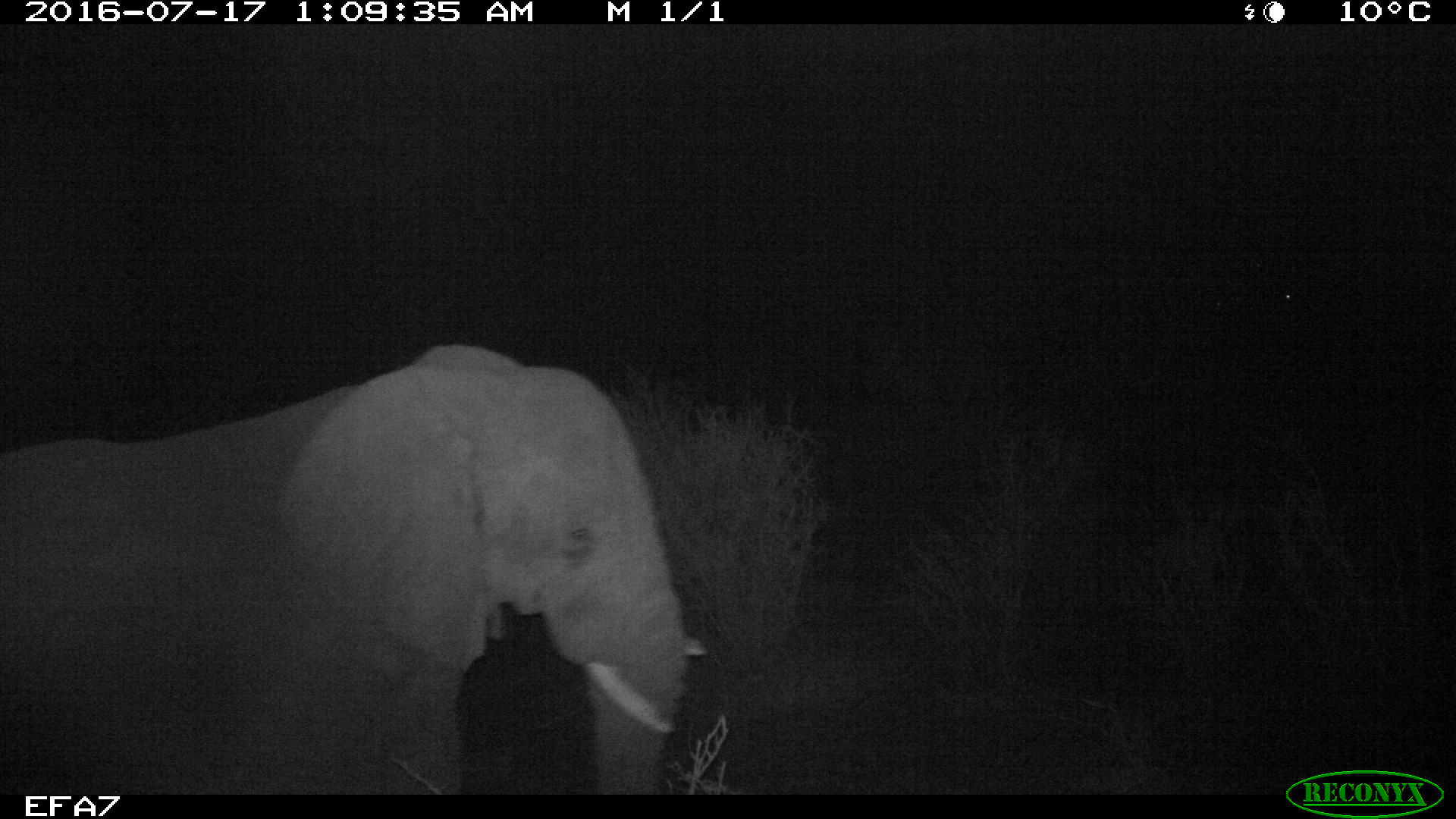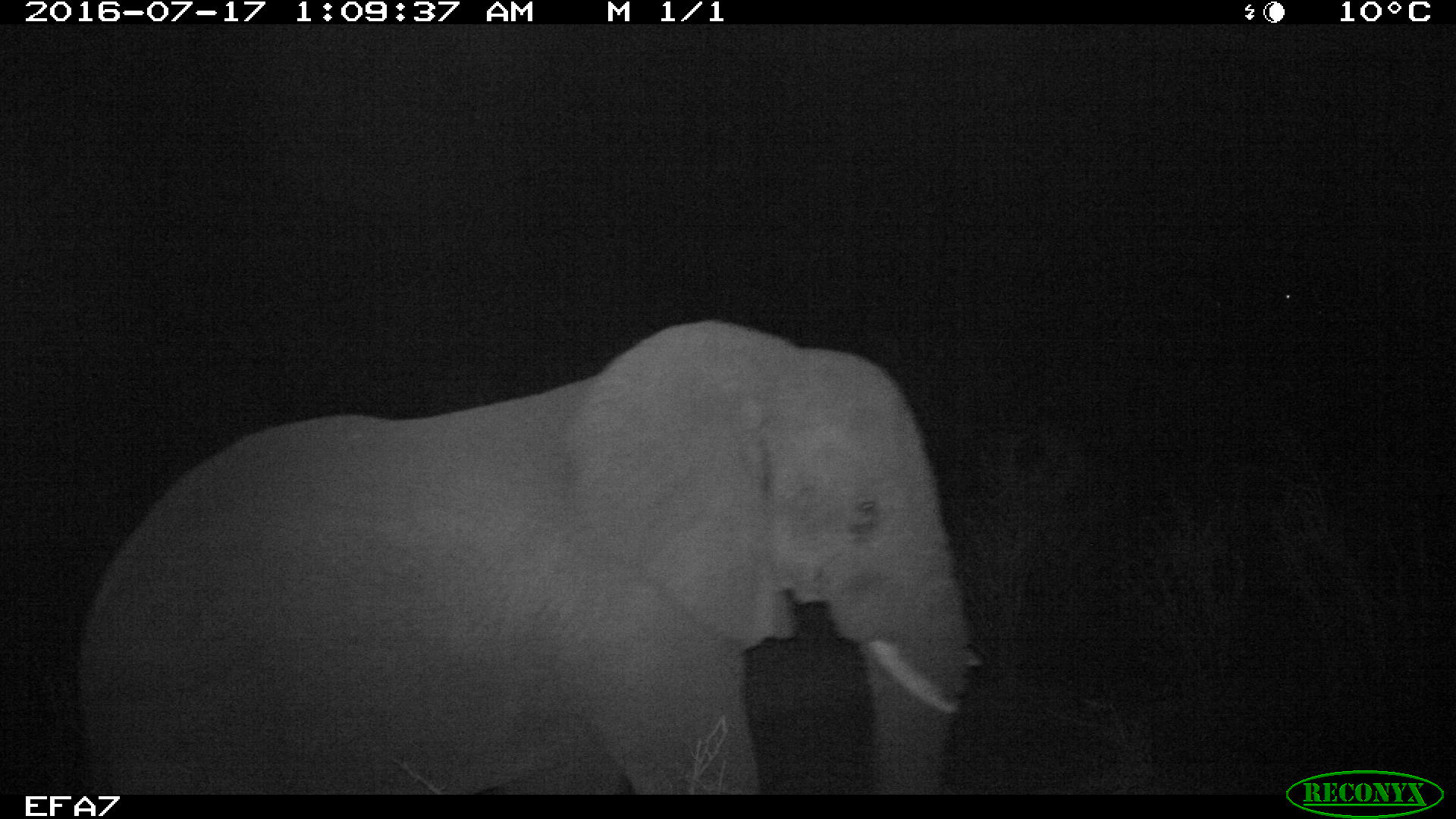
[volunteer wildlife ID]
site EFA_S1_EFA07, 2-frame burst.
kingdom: Animalia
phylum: Chordata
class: Mammalia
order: Proboscidea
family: Elephantidae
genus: Loxodonta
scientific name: Loxodonta africana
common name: african bush elephant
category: elephant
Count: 1.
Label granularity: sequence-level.